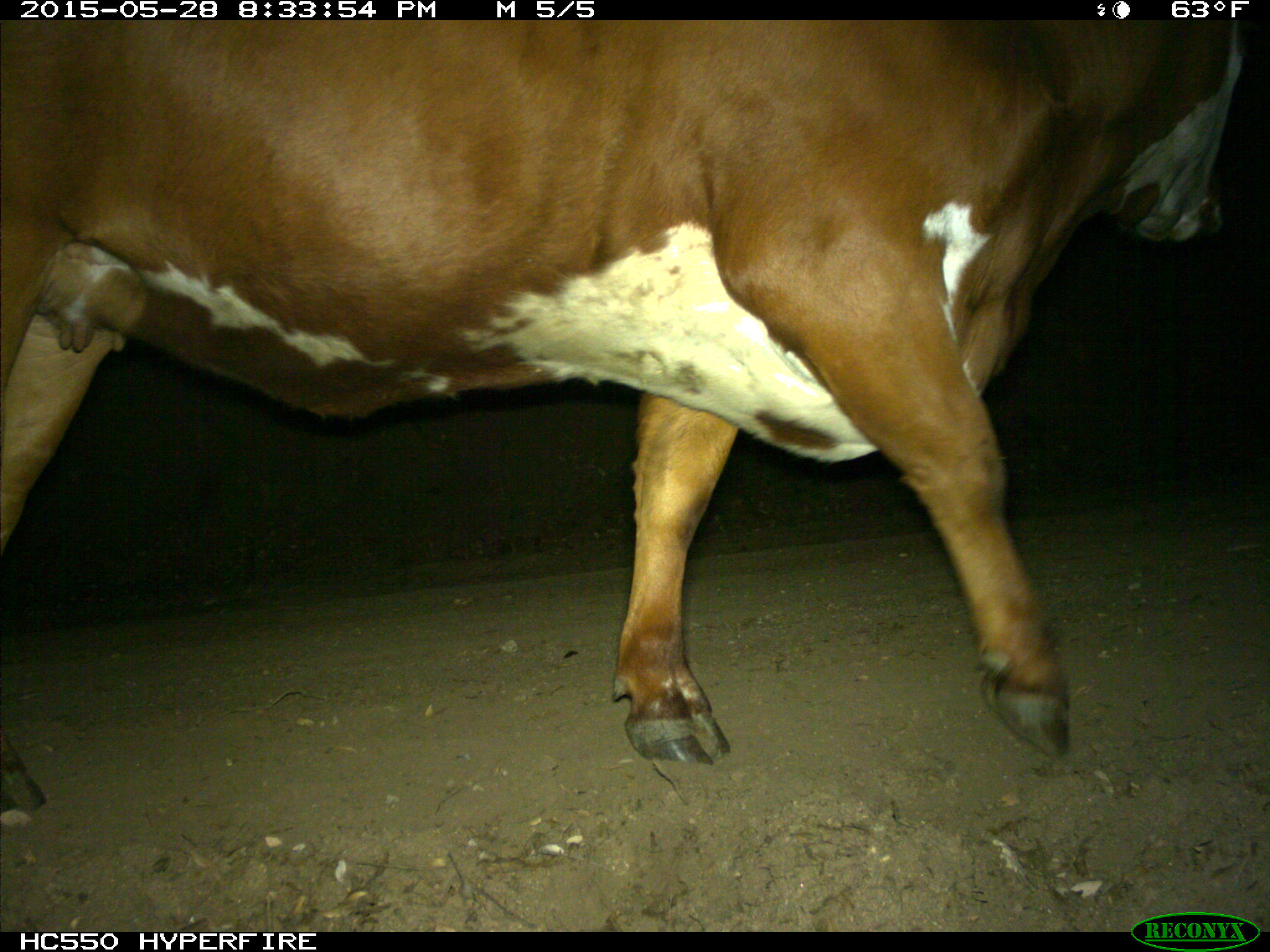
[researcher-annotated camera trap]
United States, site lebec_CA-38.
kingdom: Animalia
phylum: Chordata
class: Mammalia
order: Artiodactyla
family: Bovidae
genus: Bos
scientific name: Bos taurus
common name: domestic cow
Bos taurus (domestic cow).